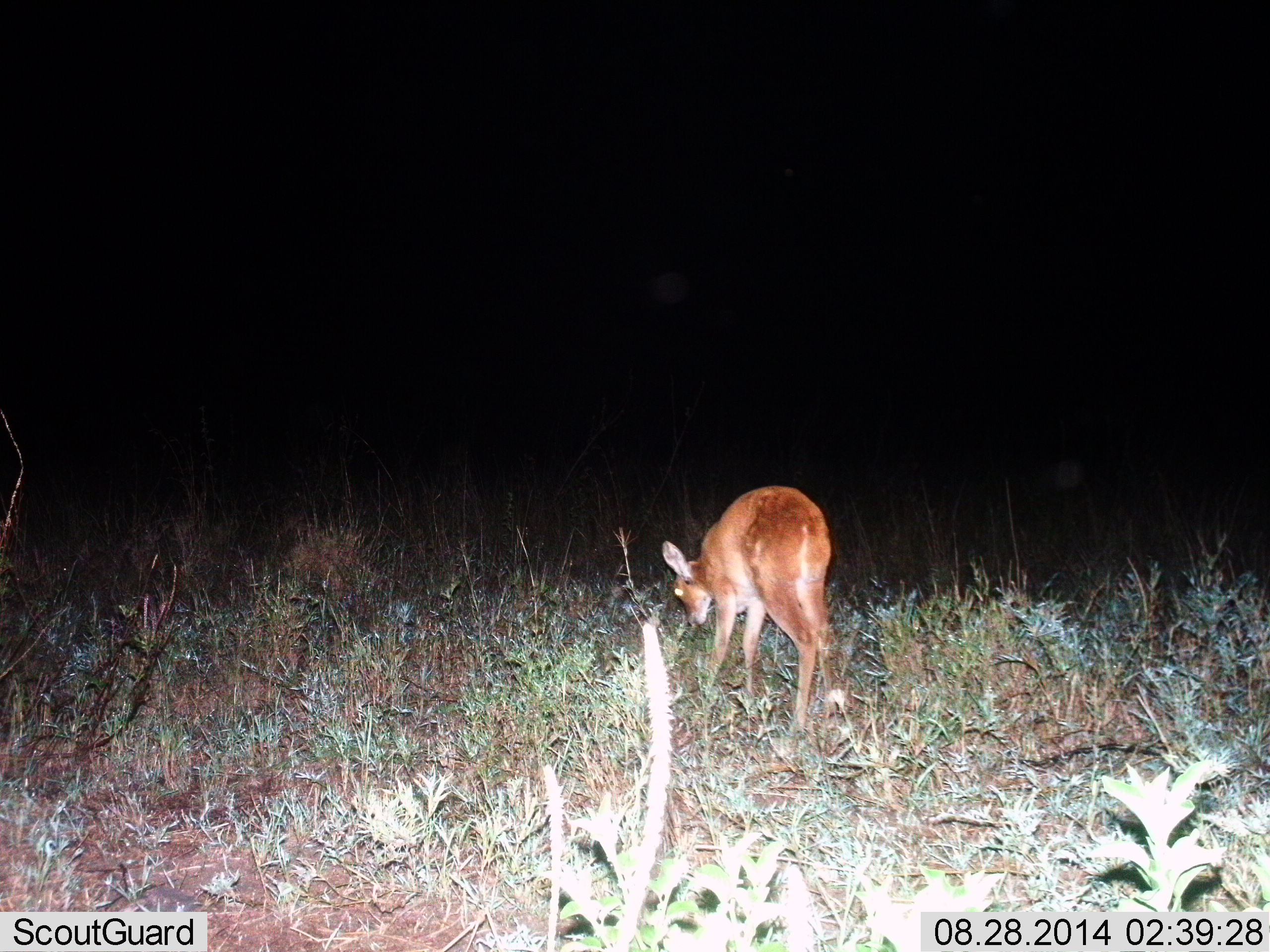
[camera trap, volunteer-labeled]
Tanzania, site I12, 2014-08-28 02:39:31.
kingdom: Animalia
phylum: Chordata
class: Mammalia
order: Artiodactyla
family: Bovidae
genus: Redunca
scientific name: Redunca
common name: reedbuck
Reedbuck (Redunca), count 1. Behavior (volunteer vote fractions): standing 10%, resting 0%, moving 10%, interacting 0%. Young present (vote fraction): 0%. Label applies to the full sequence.